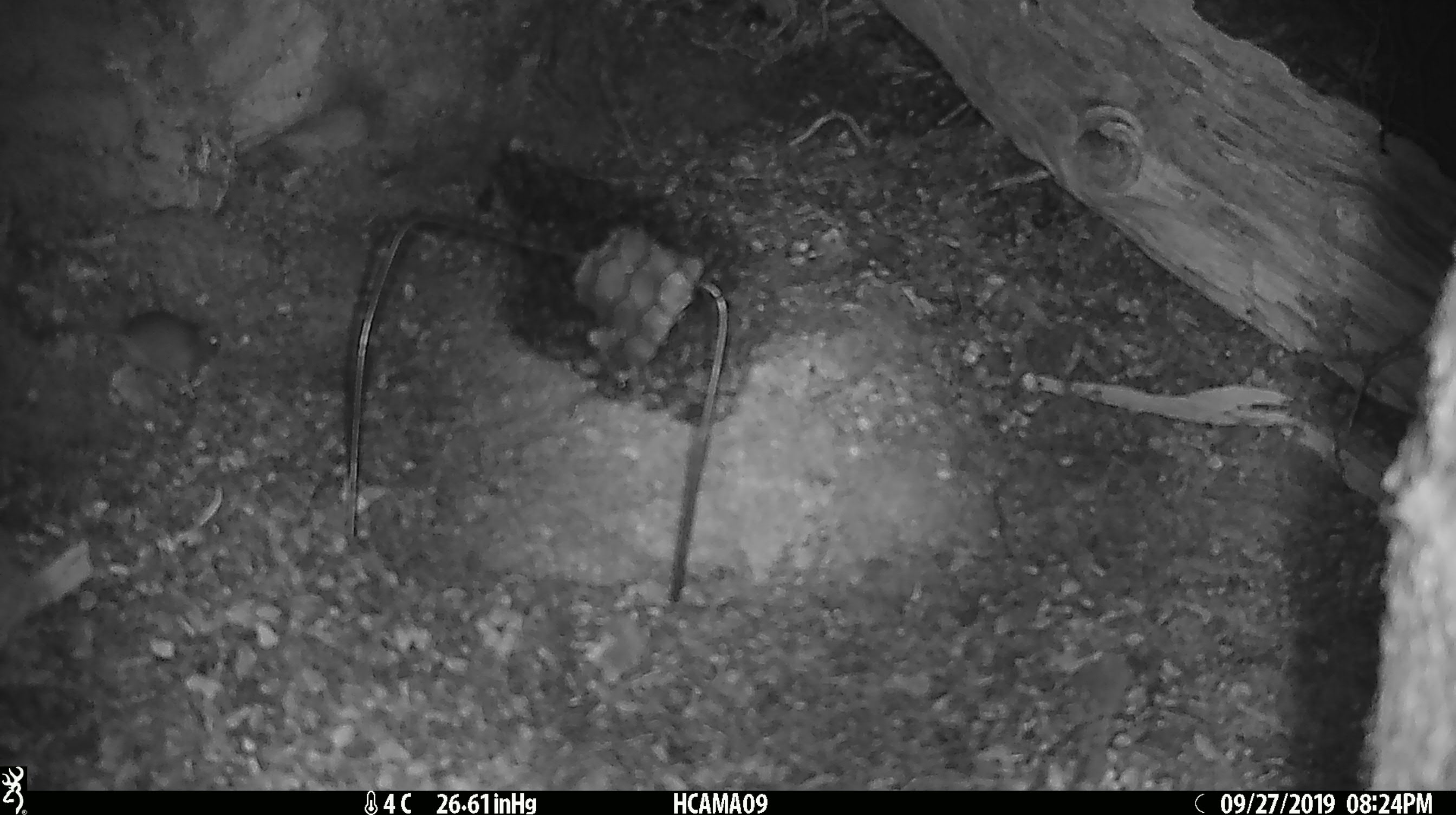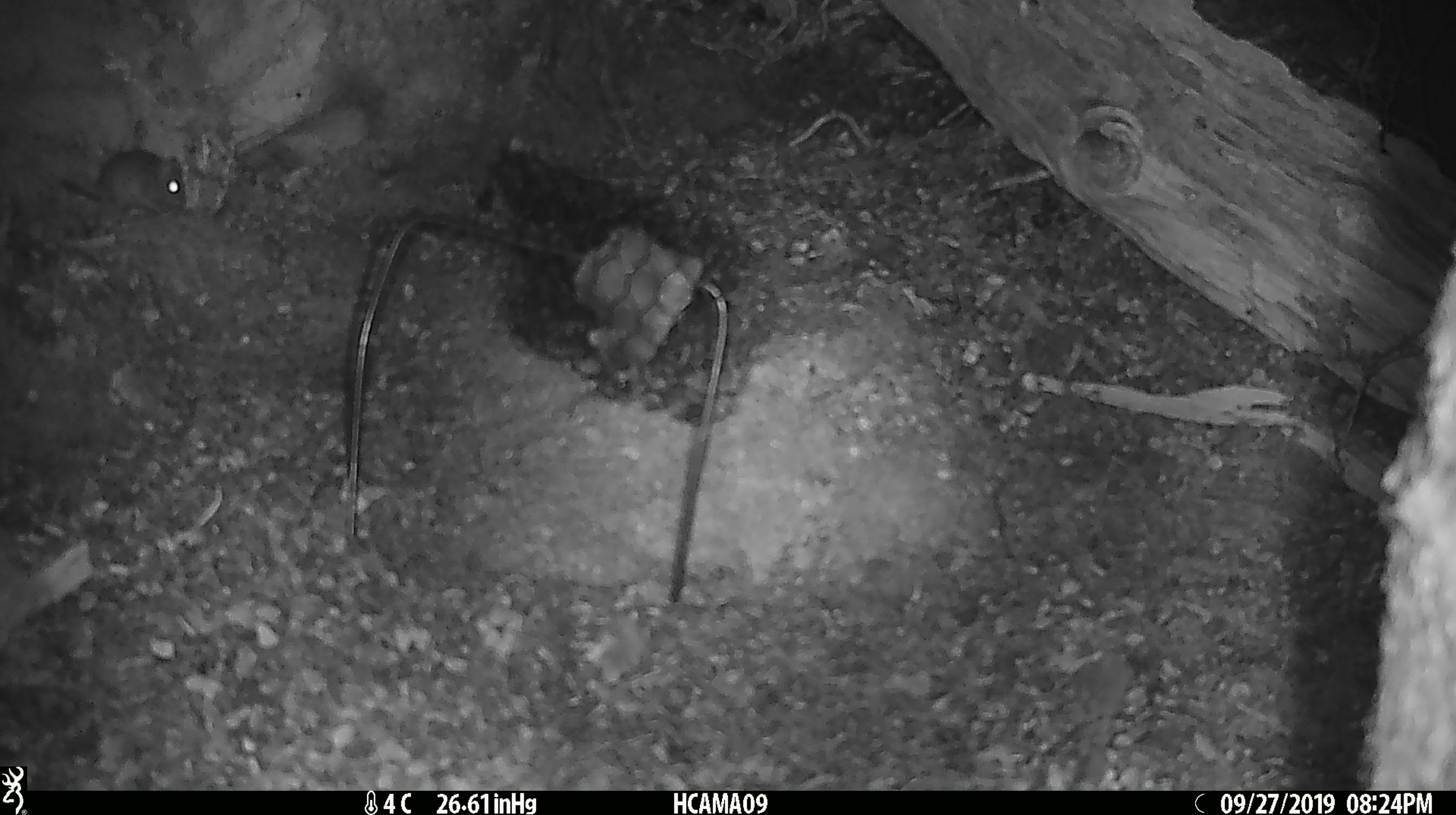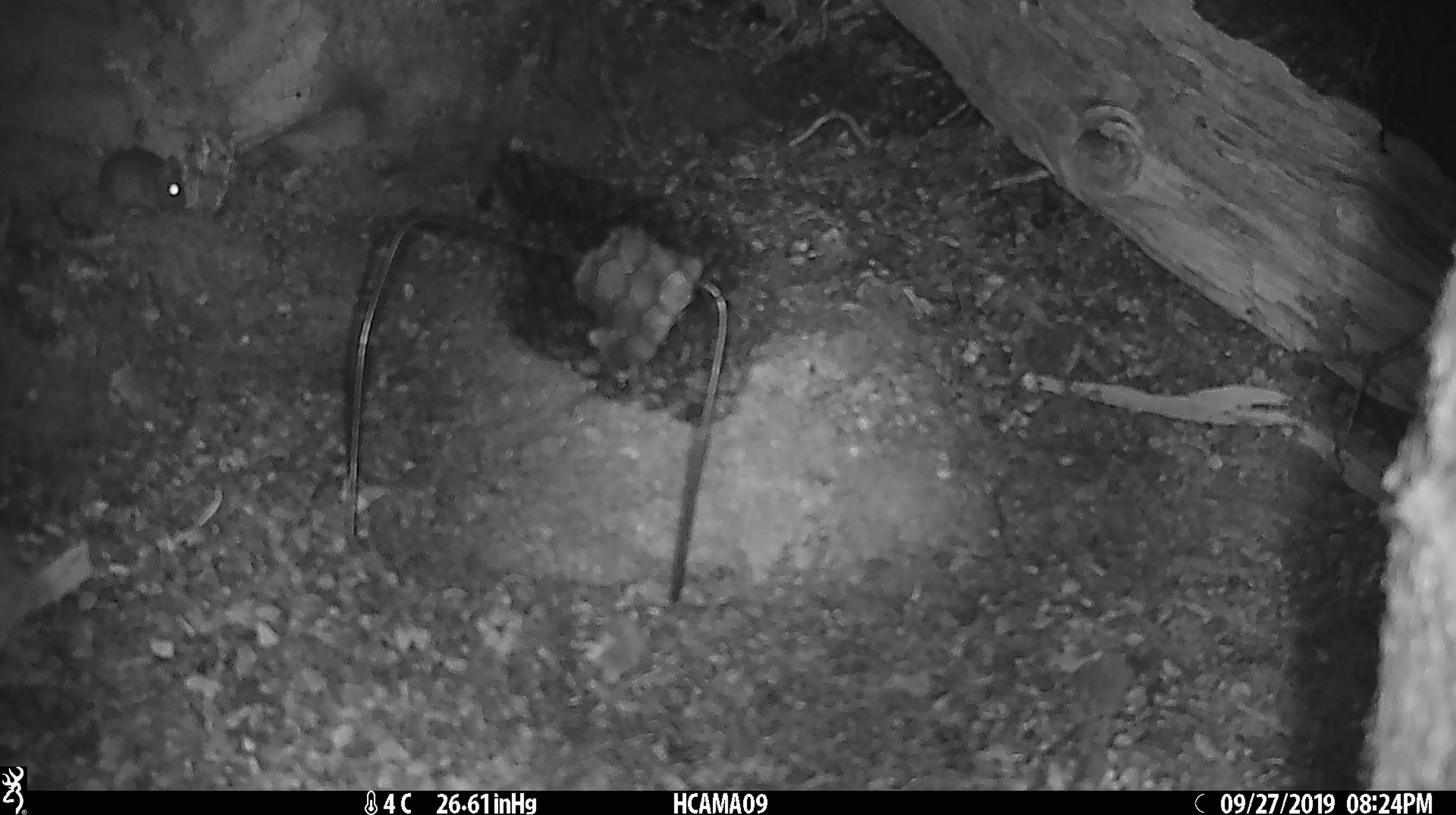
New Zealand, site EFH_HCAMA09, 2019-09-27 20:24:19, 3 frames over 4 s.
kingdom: Animalia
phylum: Chordata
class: Mammalia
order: Rodentia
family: Muridae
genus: Mus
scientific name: Mus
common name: mouse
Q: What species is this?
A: Mouse (Mus).